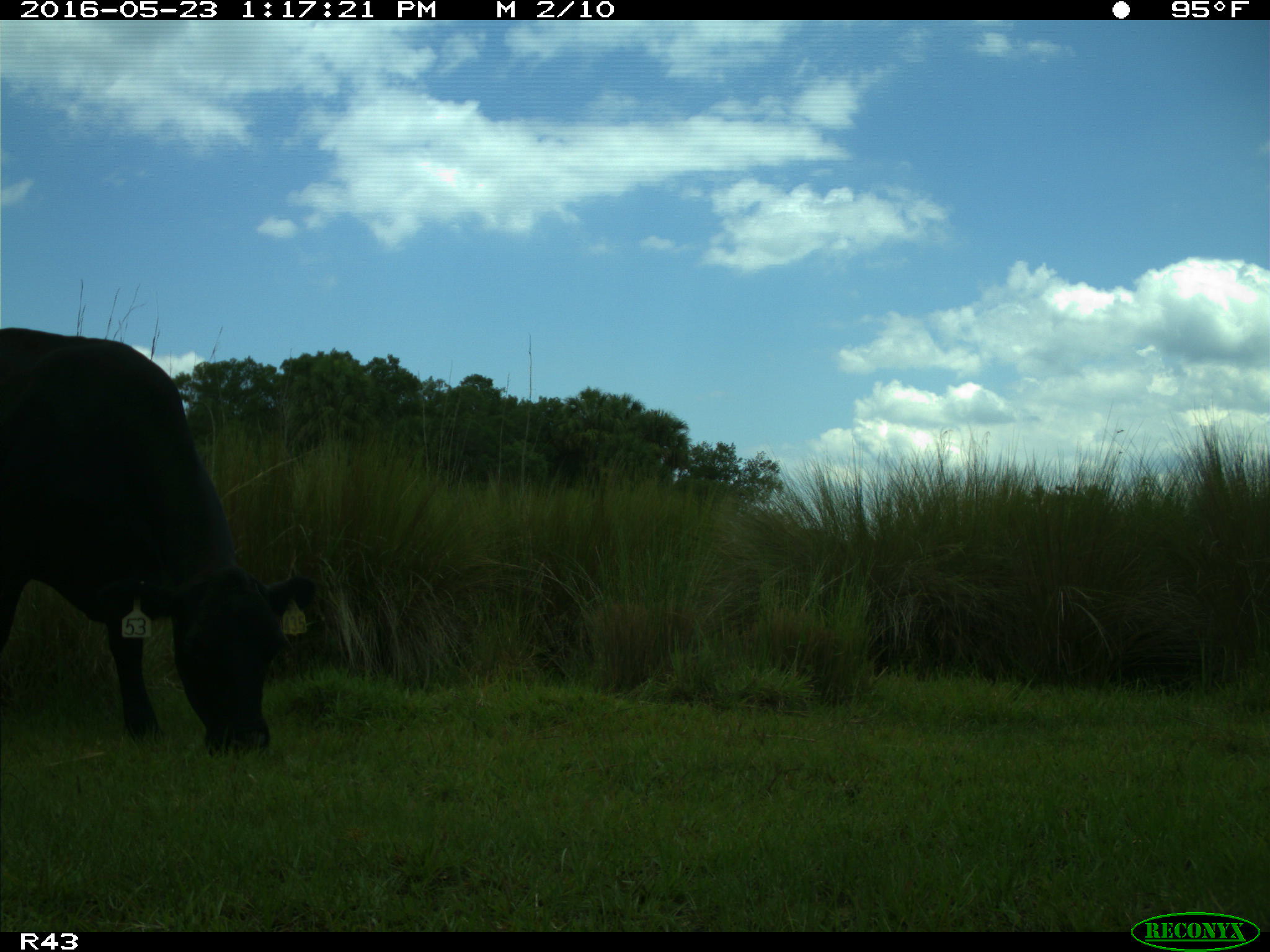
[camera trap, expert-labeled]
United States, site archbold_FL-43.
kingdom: Animalia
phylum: Chordata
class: Mammalia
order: Artiodactyla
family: Bovidae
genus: Bos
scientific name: Bos taurus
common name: domestic cow